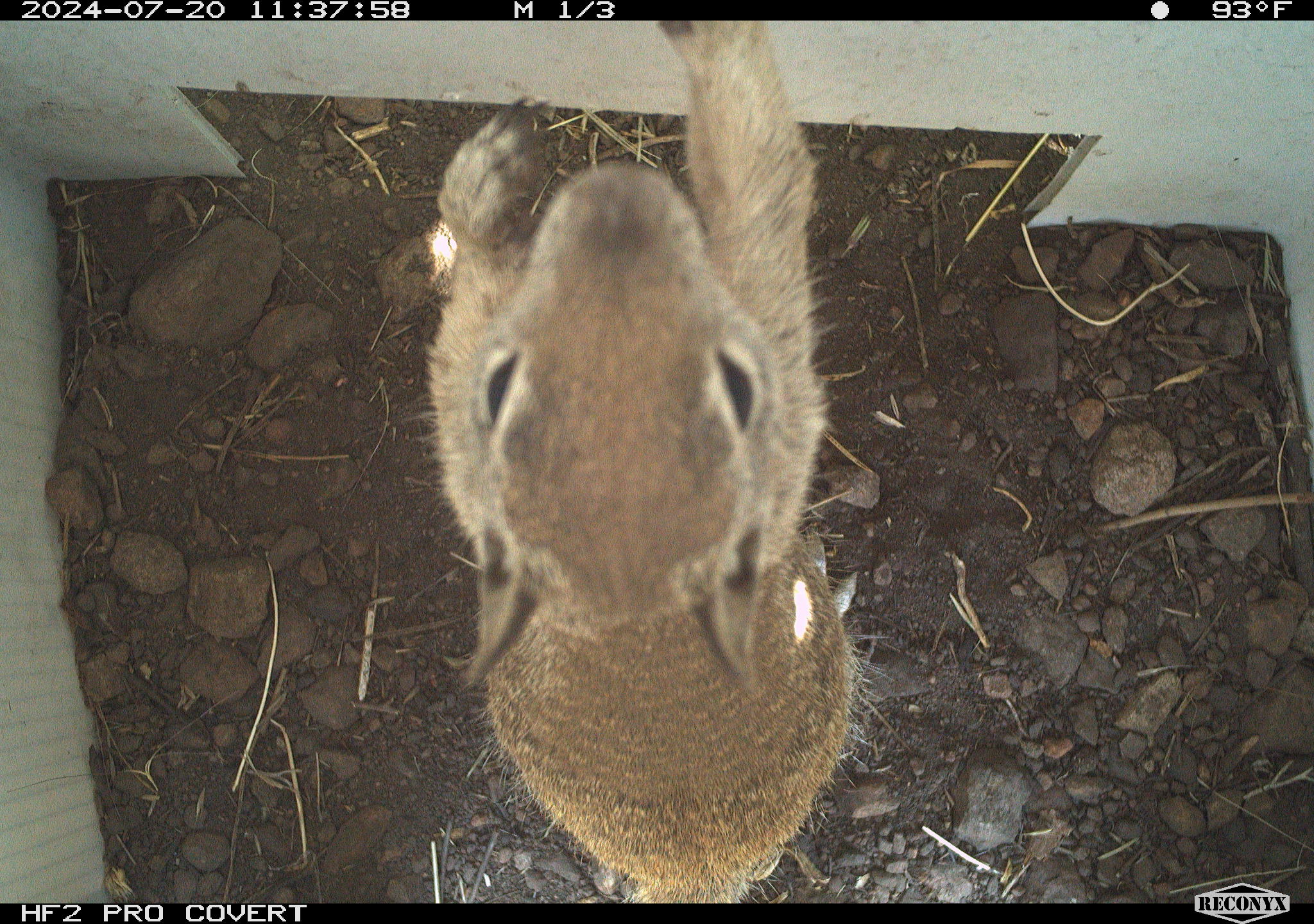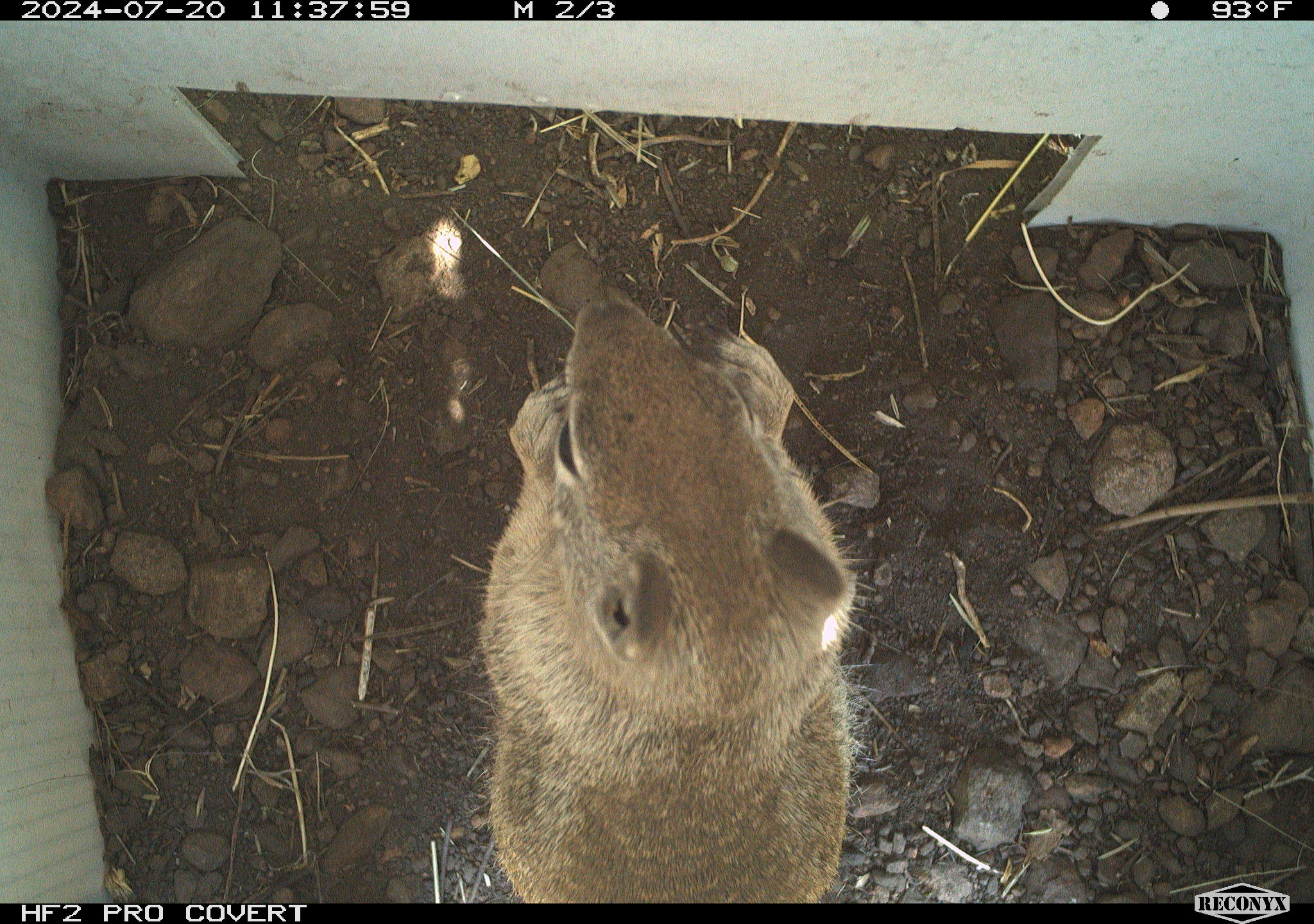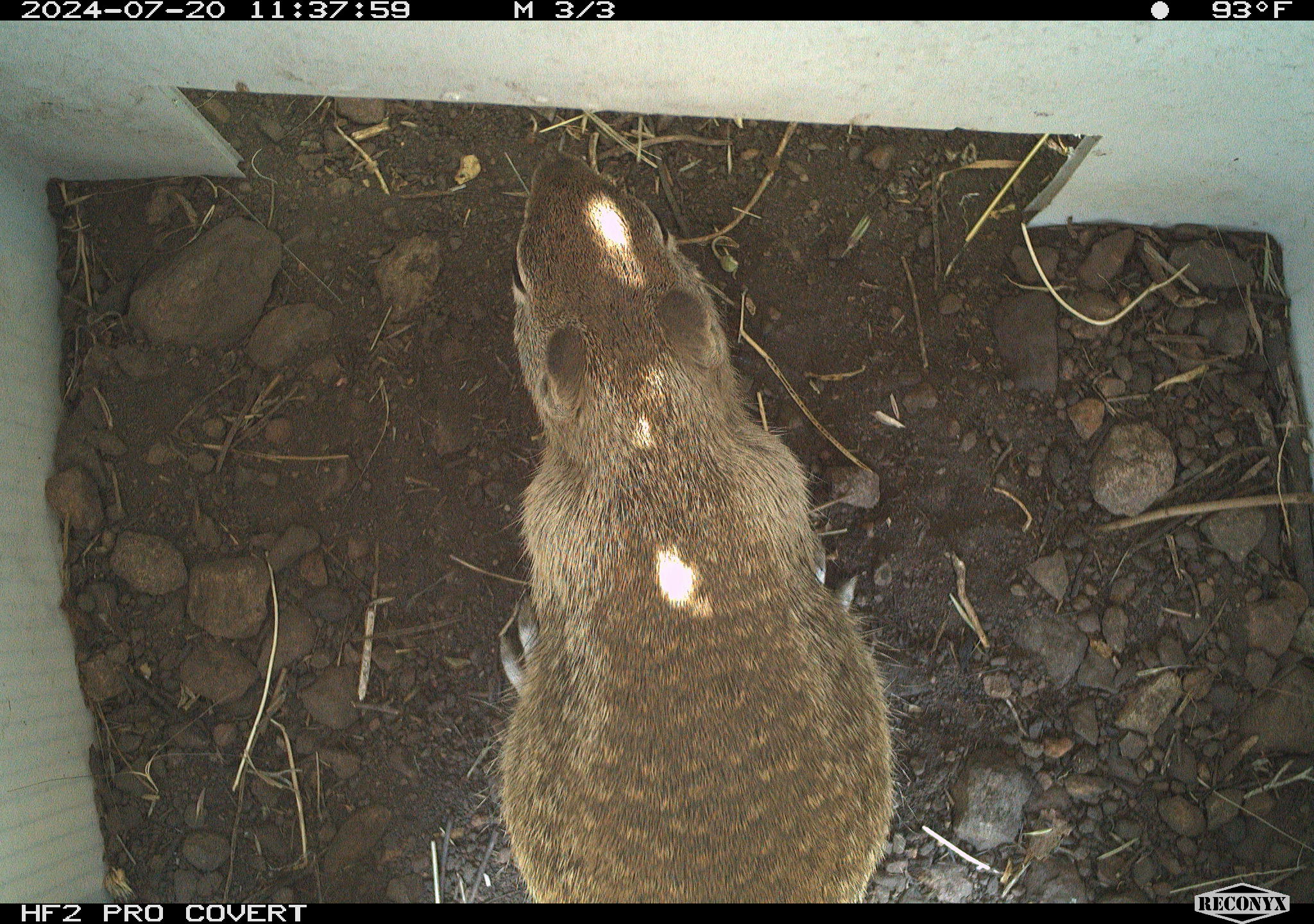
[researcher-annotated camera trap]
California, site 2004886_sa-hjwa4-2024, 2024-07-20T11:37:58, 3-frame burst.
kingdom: Animalia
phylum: Chordata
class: Mammalia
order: Rodentia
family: Sciuridae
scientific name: Sciuridae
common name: squirrels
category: sciuridae family